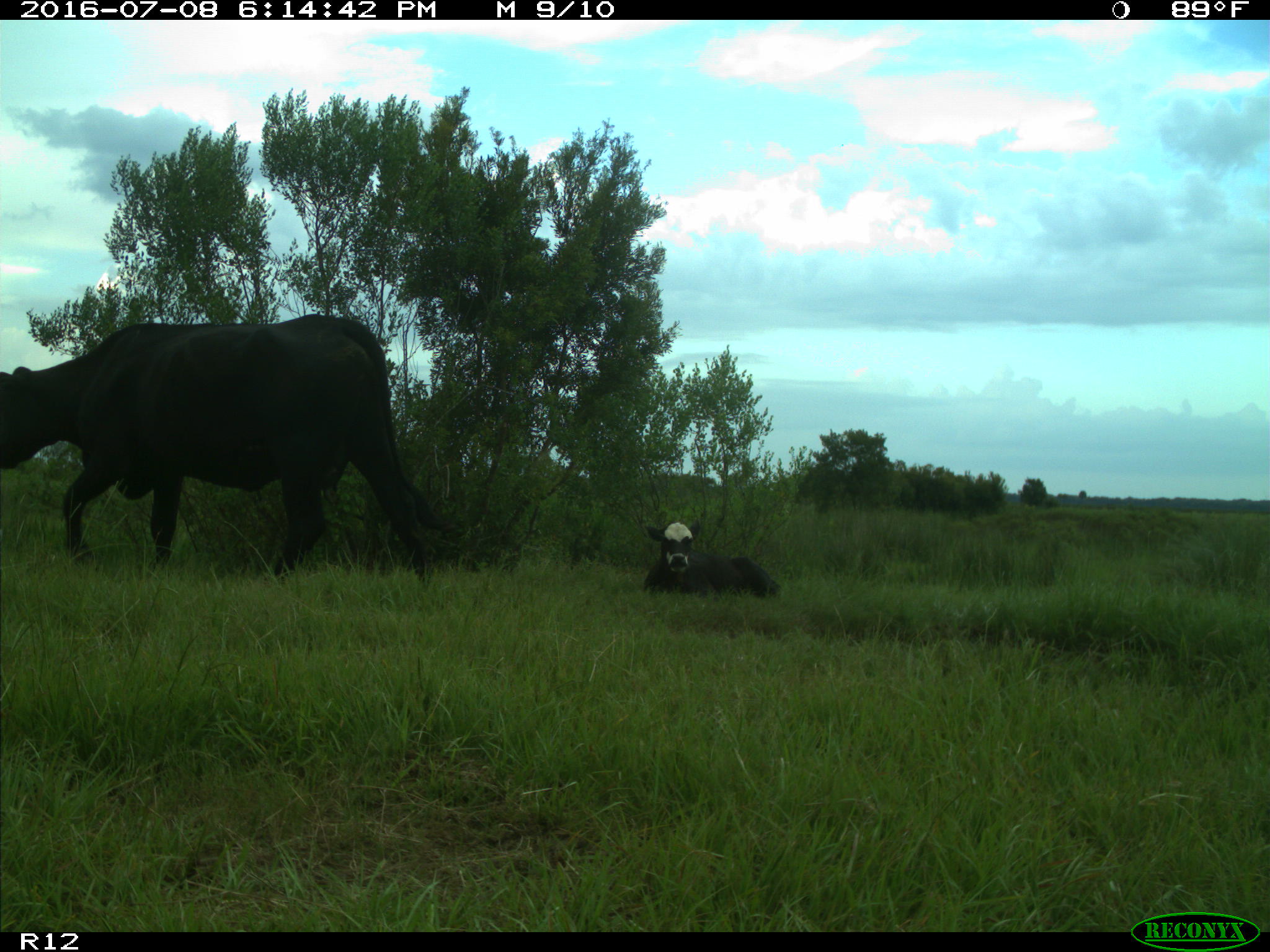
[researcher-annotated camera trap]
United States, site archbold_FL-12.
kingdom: Animalia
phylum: Chordata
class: Mammalia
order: Artiodactyla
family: Bovidae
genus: Bos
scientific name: Bos taurus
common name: domestic cow